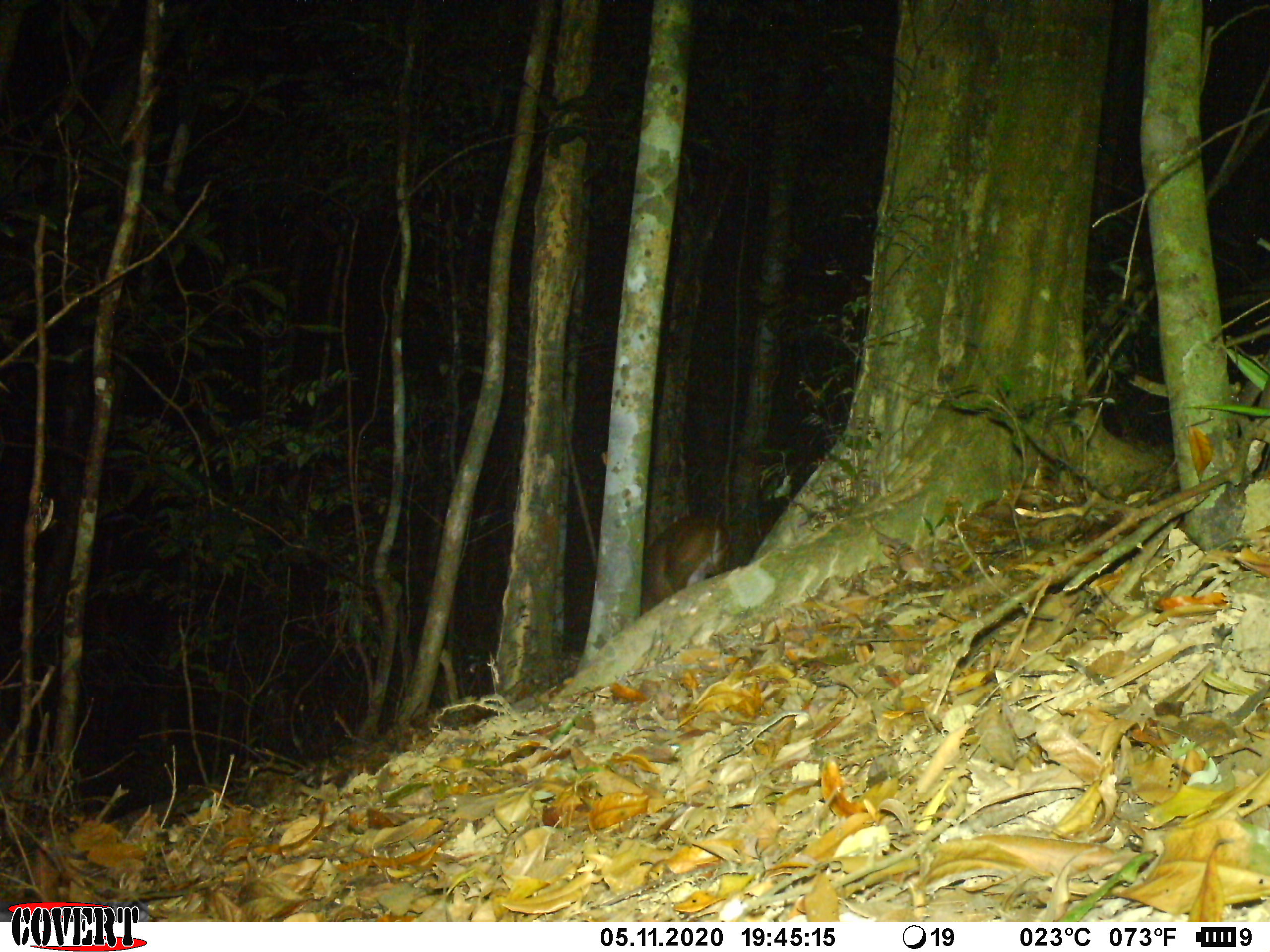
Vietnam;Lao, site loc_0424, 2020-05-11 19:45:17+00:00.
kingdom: Animalia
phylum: Chordata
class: Mammalia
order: Artiodactyla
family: Cervidae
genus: Muntiacus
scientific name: Muntiacus vuquangensis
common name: large-antlered muntjac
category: large antlered muntjac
Large antlered muntjac (large-antlered muntjac) (Muntiacus vuquangensis). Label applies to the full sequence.